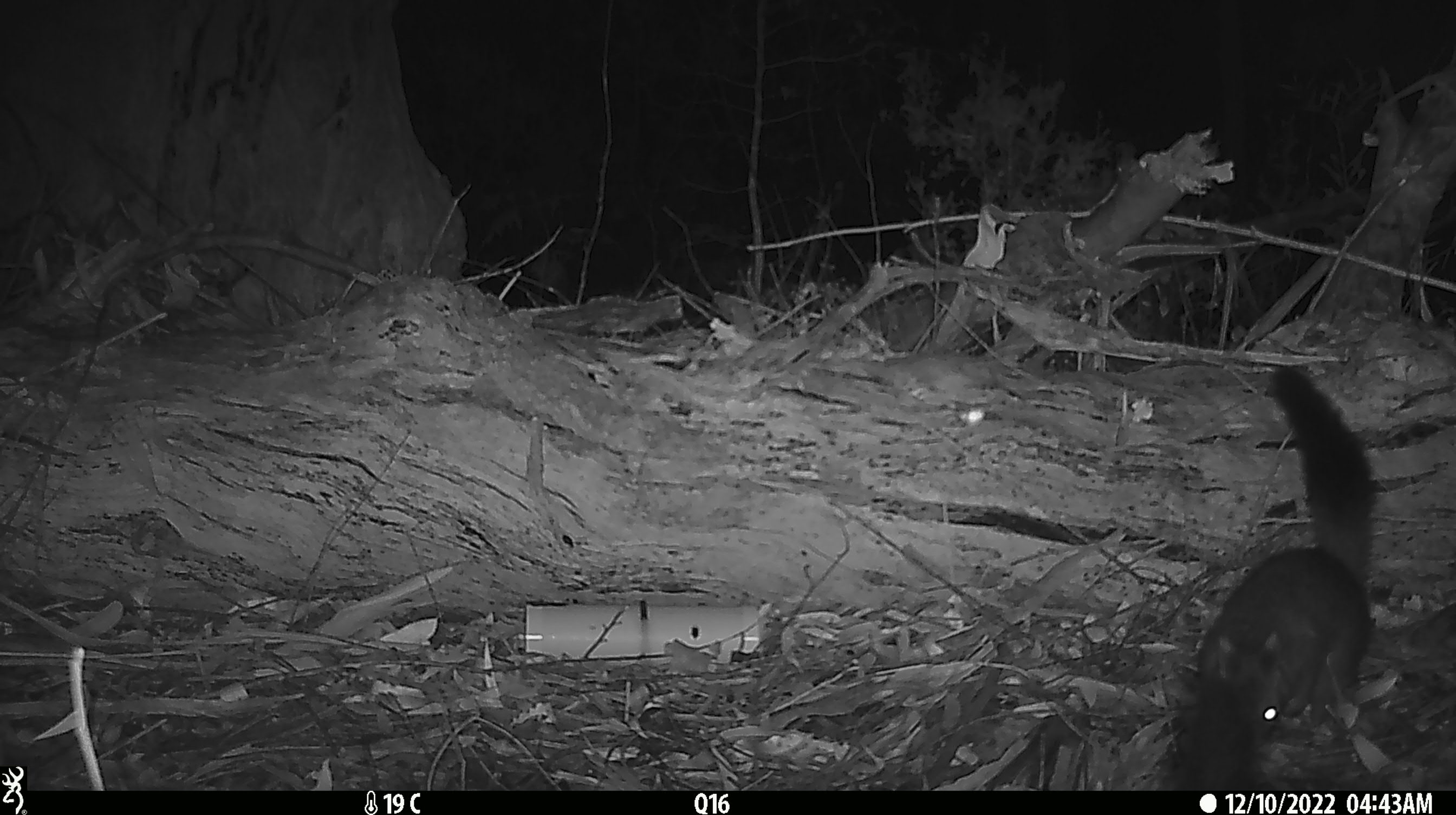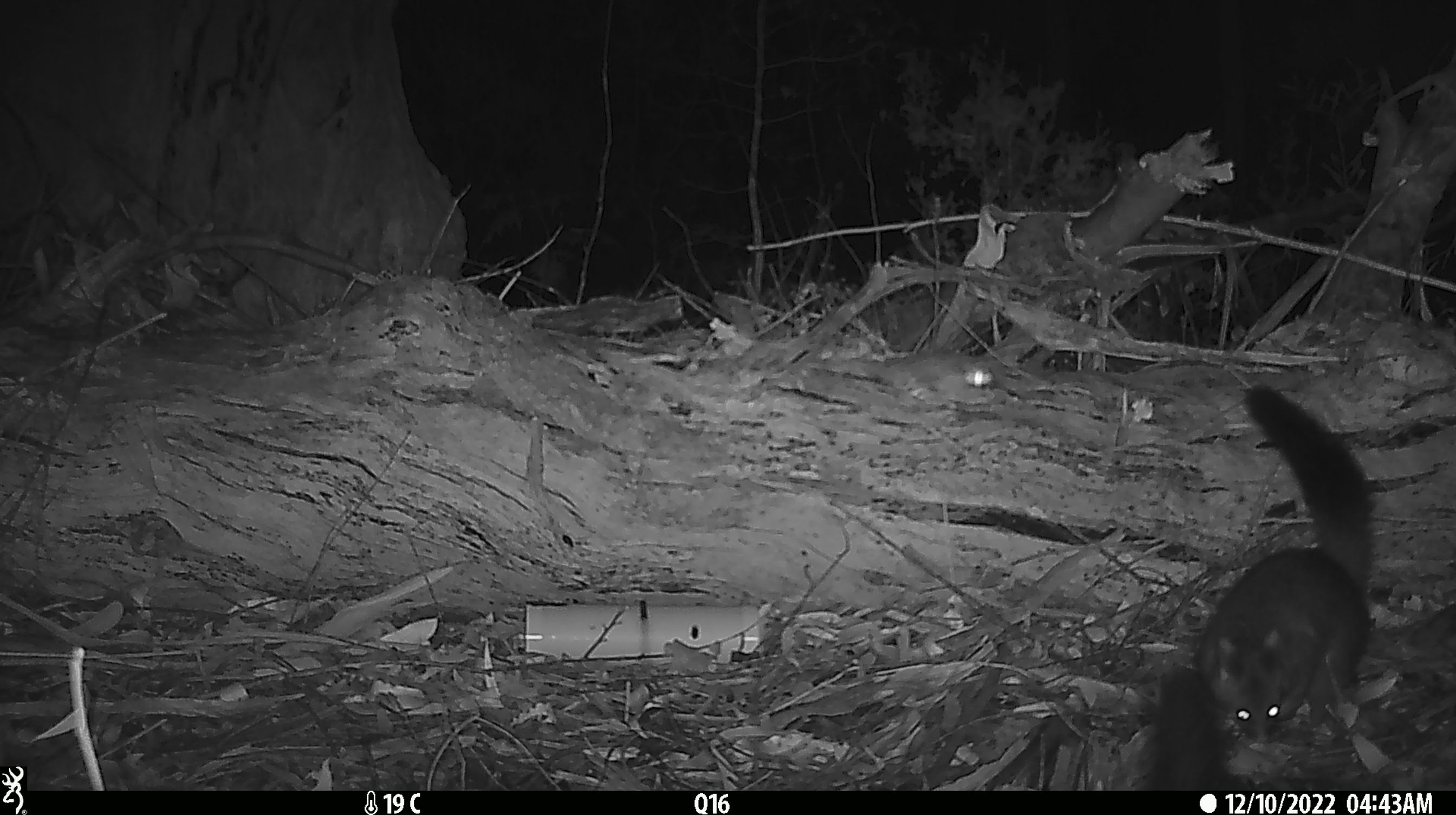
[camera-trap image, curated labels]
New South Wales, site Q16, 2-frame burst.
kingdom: Animalia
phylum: Chordata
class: Mammalia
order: Diprotodontia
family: Phalangeridae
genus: Trichosurus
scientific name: Trichosurus vulpecula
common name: common brushtail possum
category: possum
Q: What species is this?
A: Possum (common brushtail possum) (Trichosurus vulpecula).